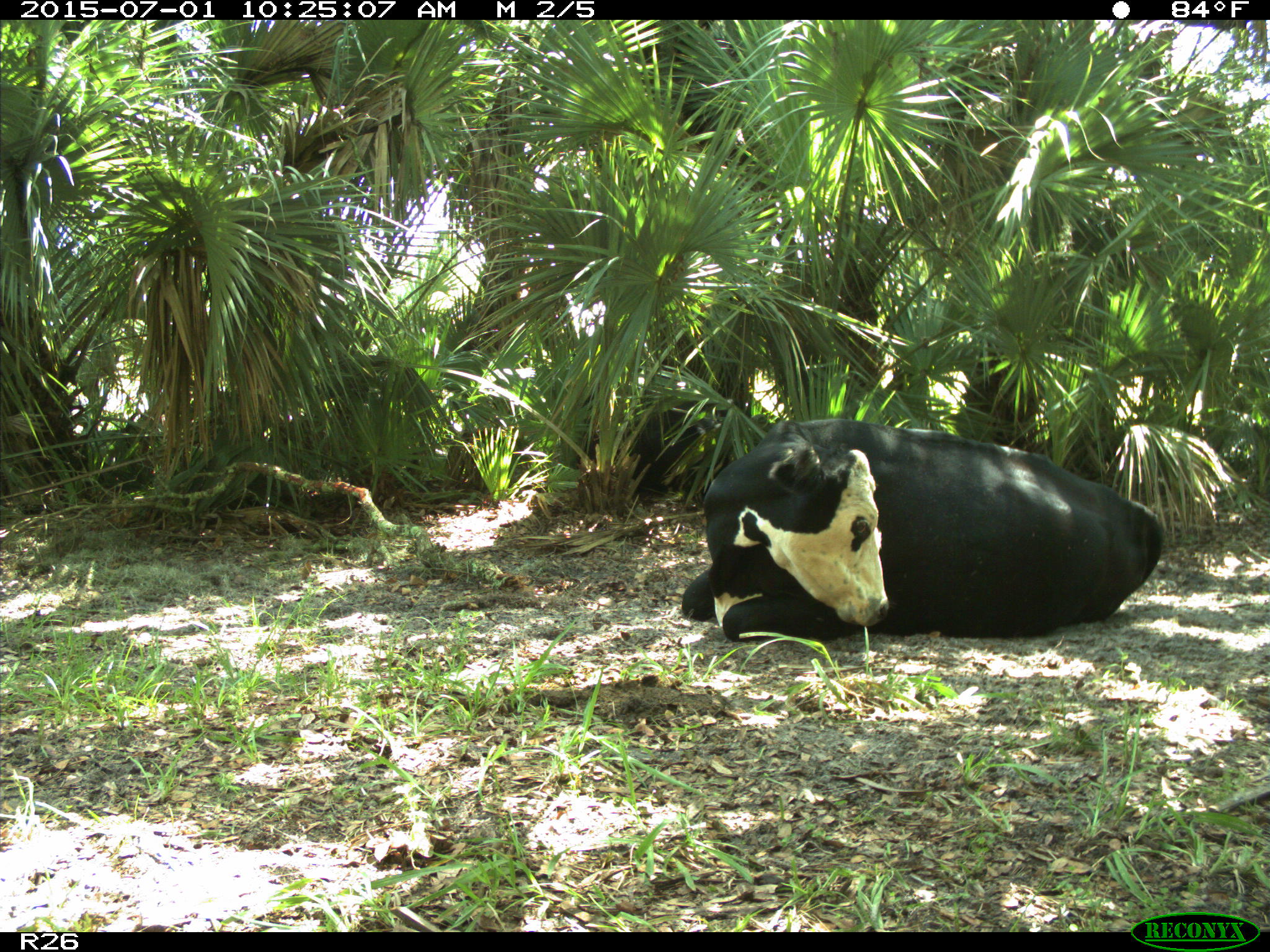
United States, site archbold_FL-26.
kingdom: Animalia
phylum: Chordata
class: Mammalia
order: Artiodactyla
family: Bovidae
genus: Bos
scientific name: Bos taurus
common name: domestic cow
Bos taurus (domestic cow).